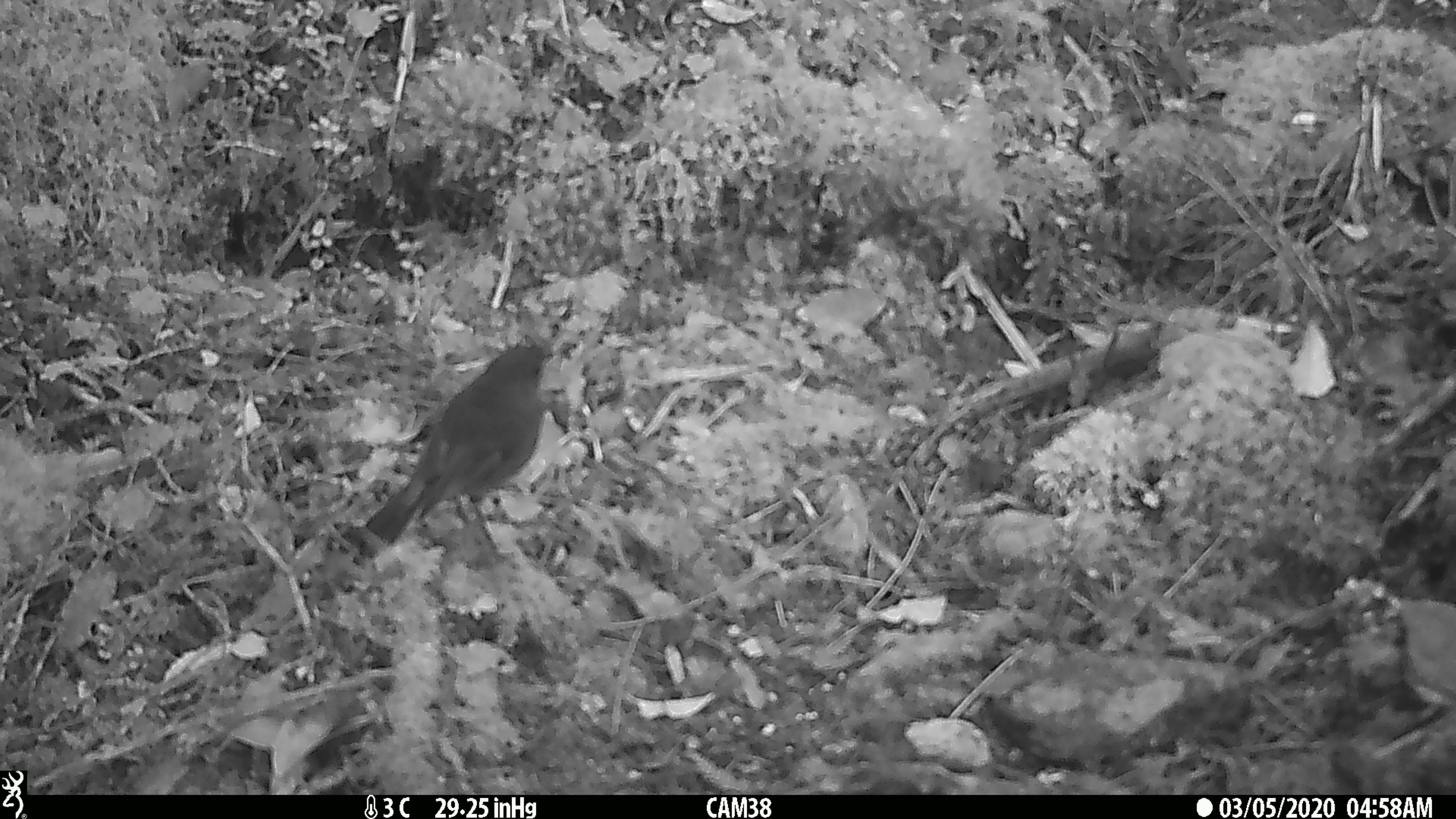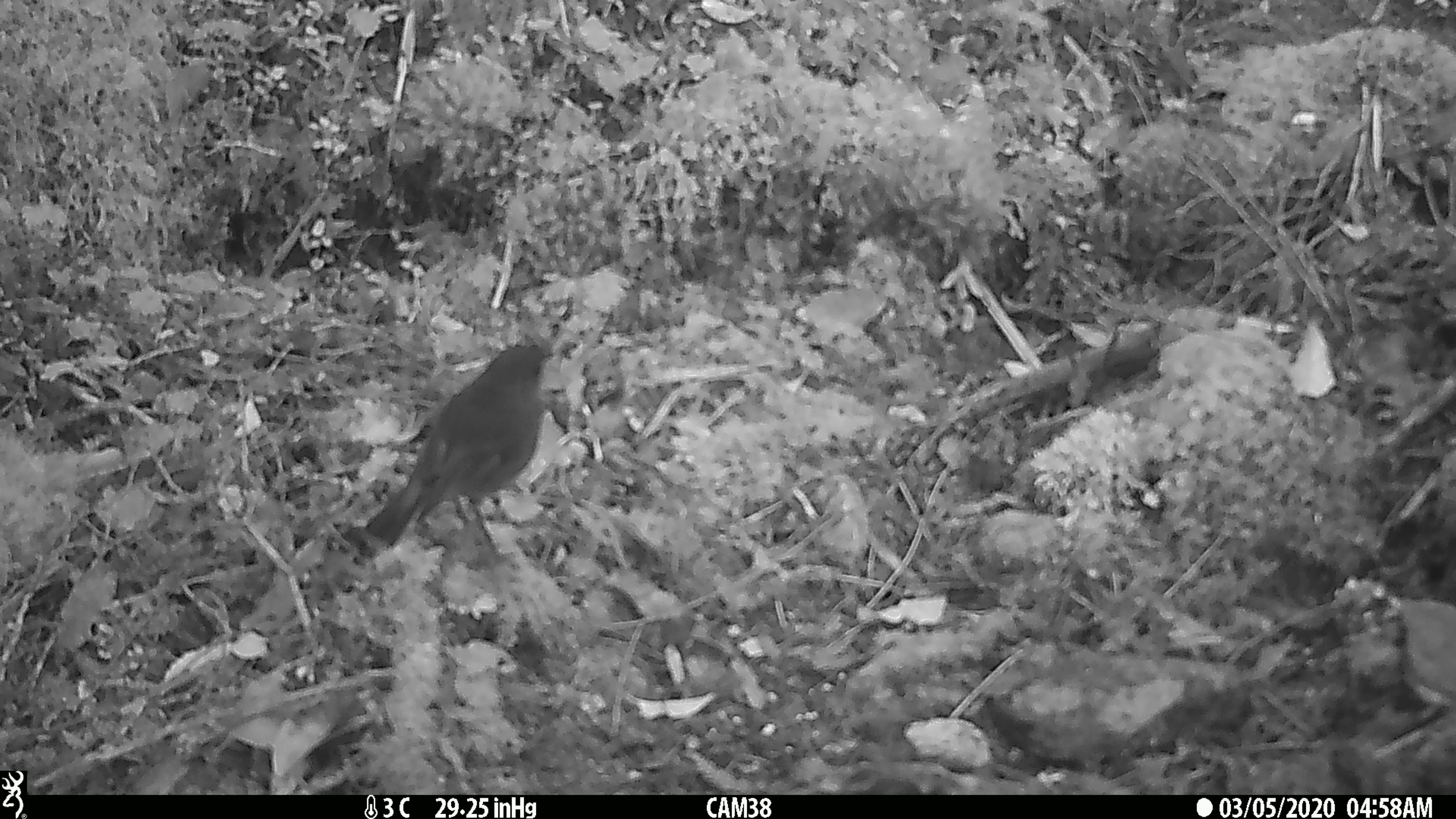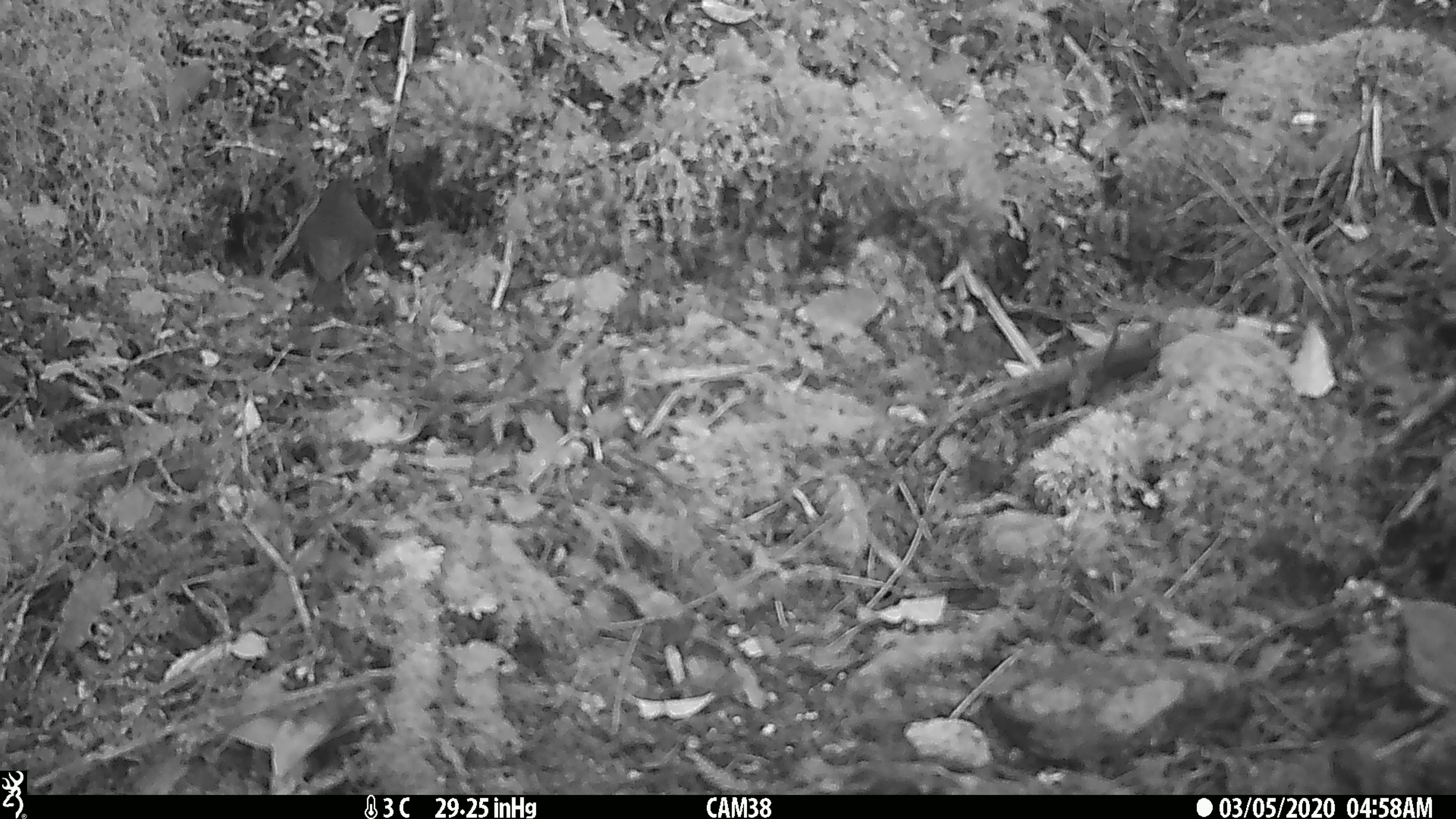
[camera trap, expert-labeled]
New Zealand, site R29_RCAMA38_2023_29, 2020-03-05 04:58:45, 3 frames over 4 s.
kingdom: Animalia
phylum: Chordata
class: Aves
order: Passeriformes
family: Petroicidae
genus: Petroica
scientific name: Petroica australis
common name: new zealand robin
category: robin